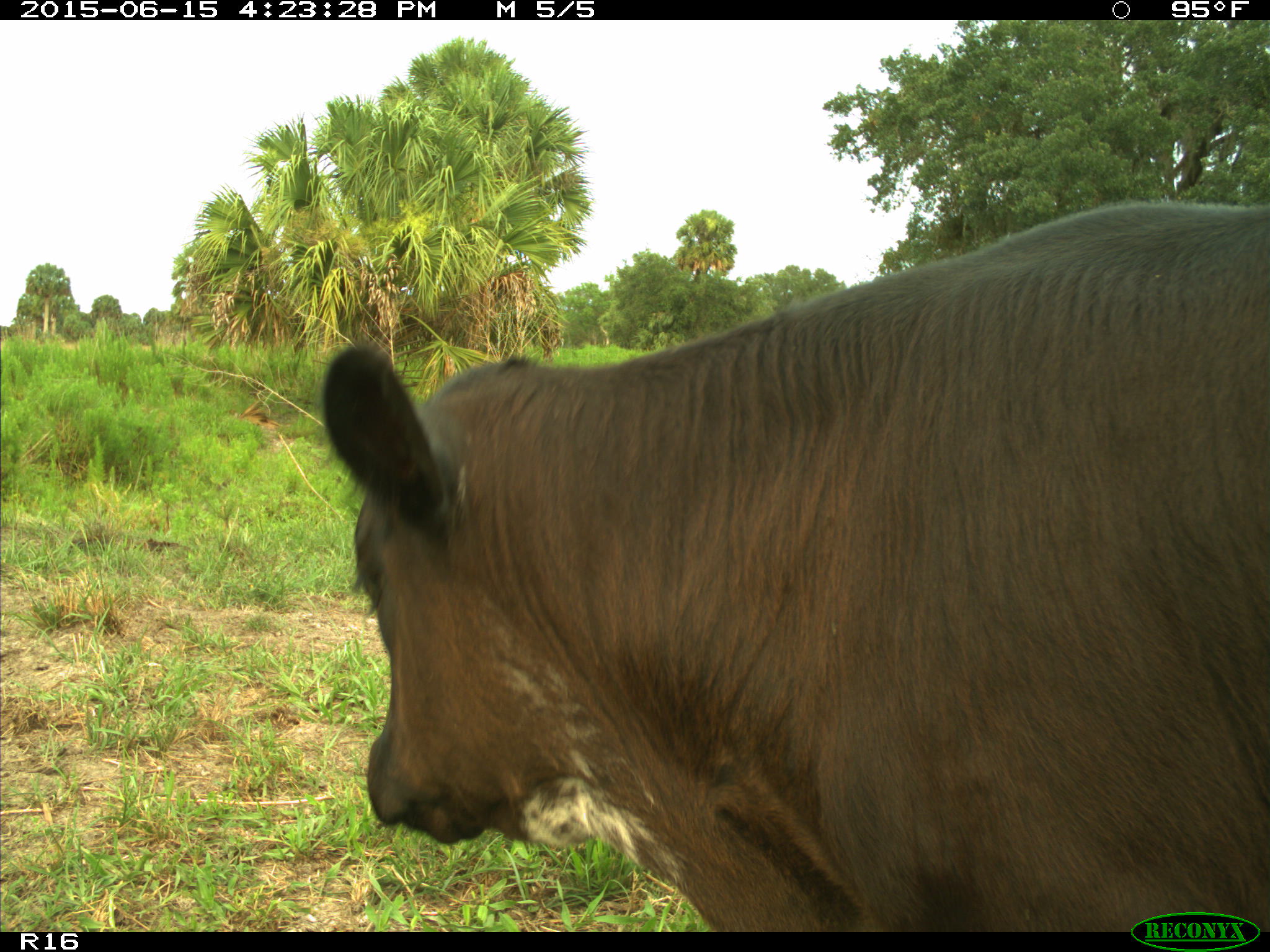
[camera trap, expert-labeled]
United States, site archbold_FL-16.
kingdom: Animalia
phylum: Chordata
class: Mammalia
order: Artiodactyla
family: Bovidae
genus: Bos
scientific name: Bos taurus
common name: domestic cow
Bos taurus (domestic cow).